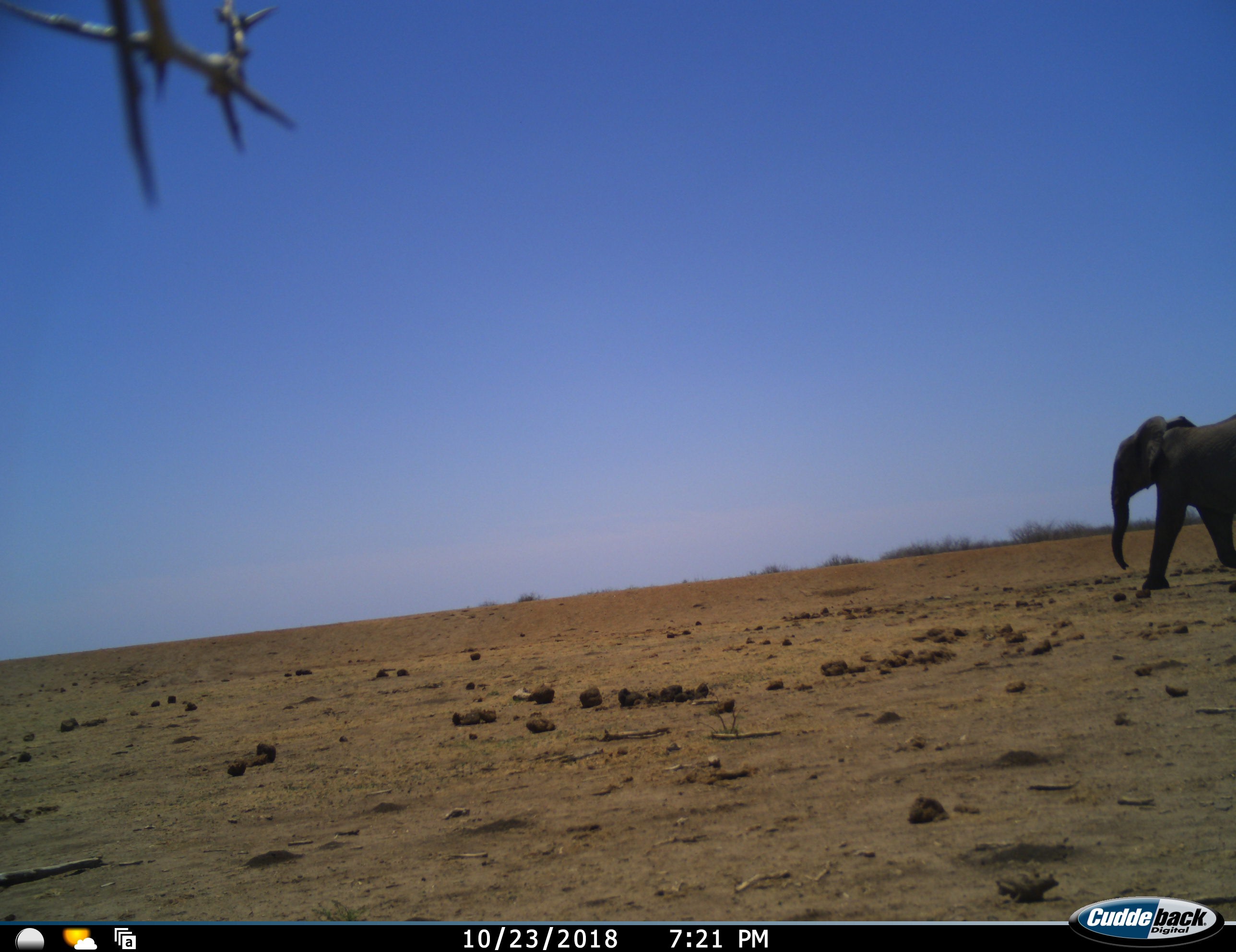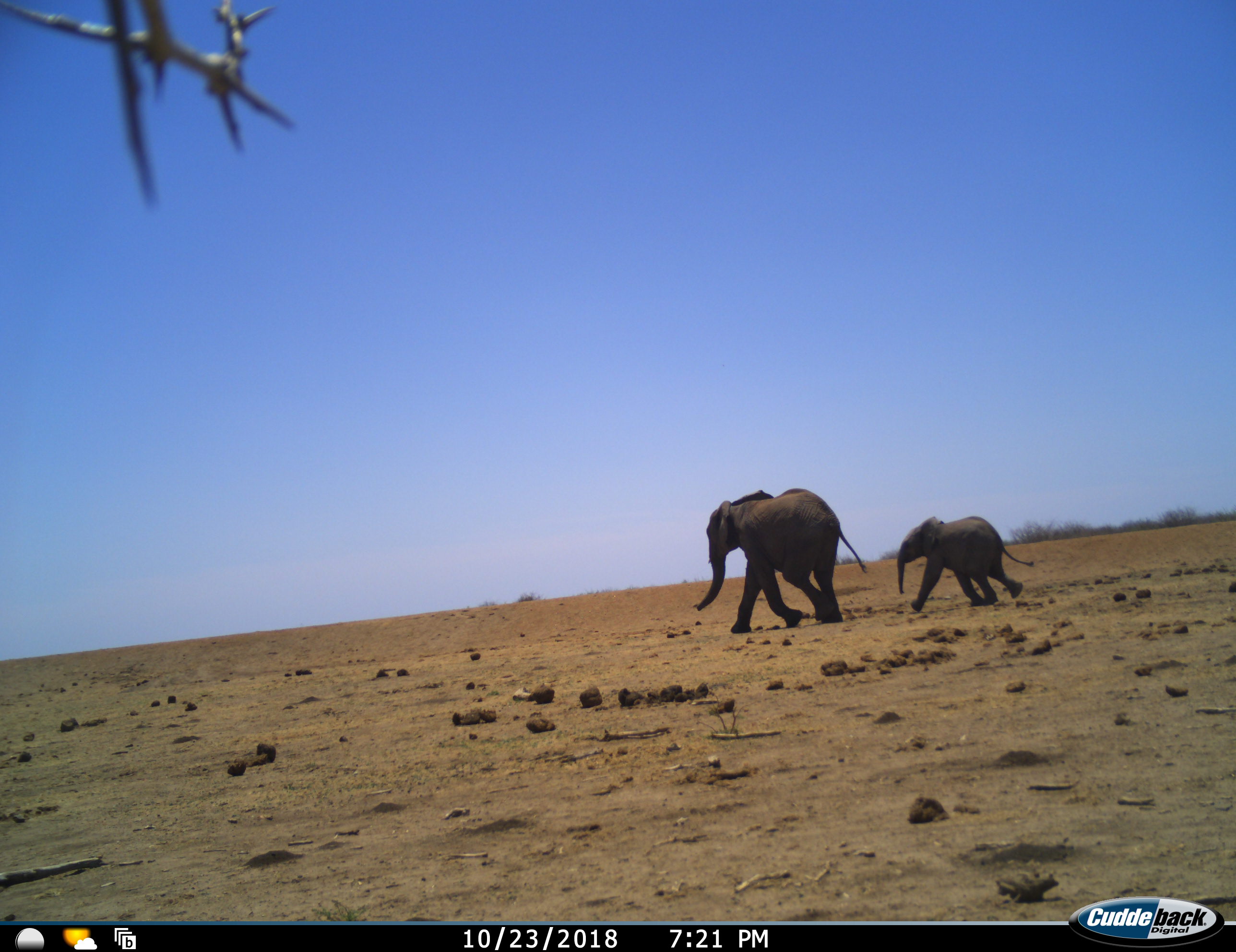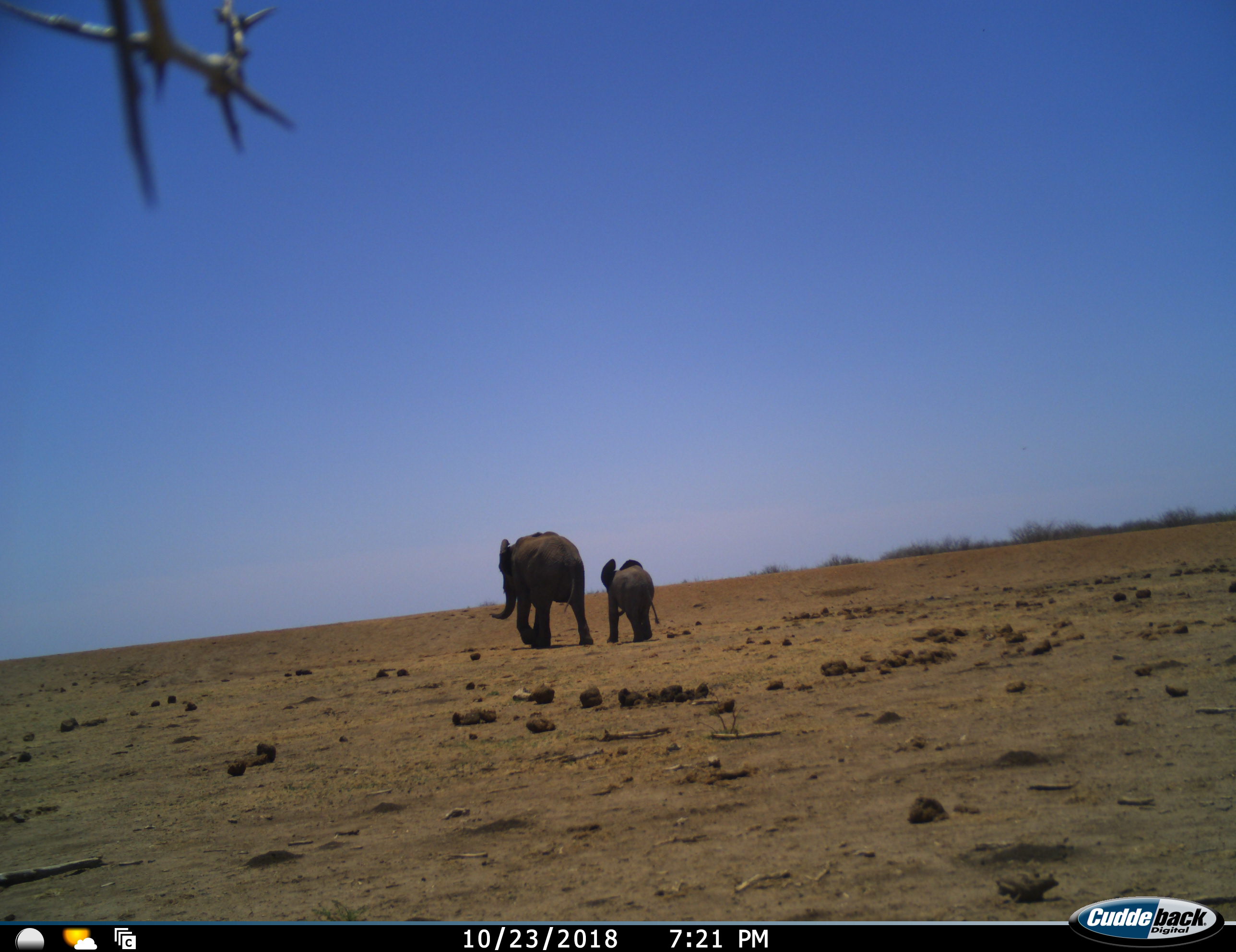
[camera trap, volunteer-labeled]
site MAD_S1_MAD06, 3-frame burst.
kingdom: Animalia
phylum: Chordata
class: Mammalia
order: Proboscidea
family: Elephantidae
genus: Loxodonta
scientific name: Loxodonta africana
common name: african bush elephant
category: elephant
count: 2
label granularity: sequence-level